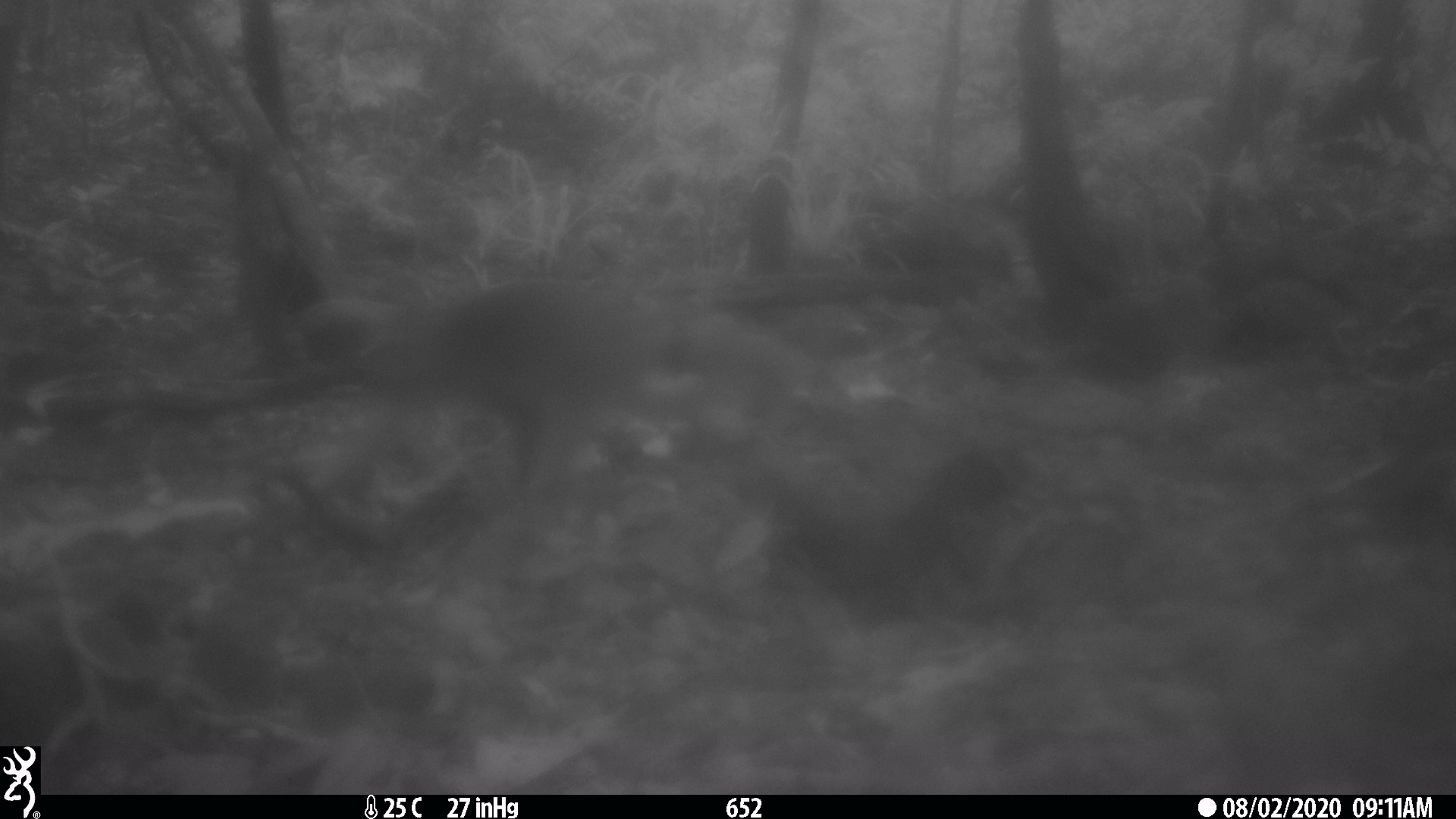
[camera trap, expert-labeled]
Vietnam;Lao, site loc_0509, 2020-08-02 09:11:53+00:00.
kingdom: Animalia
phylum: Chordata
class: Mammalia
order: Primates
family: Cercopithecidae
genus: Macaca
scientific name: Macaca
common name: macaques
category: assam or rhesus macaque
Assam or rhesus macaque (macaques) (Macaca). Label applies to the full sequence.